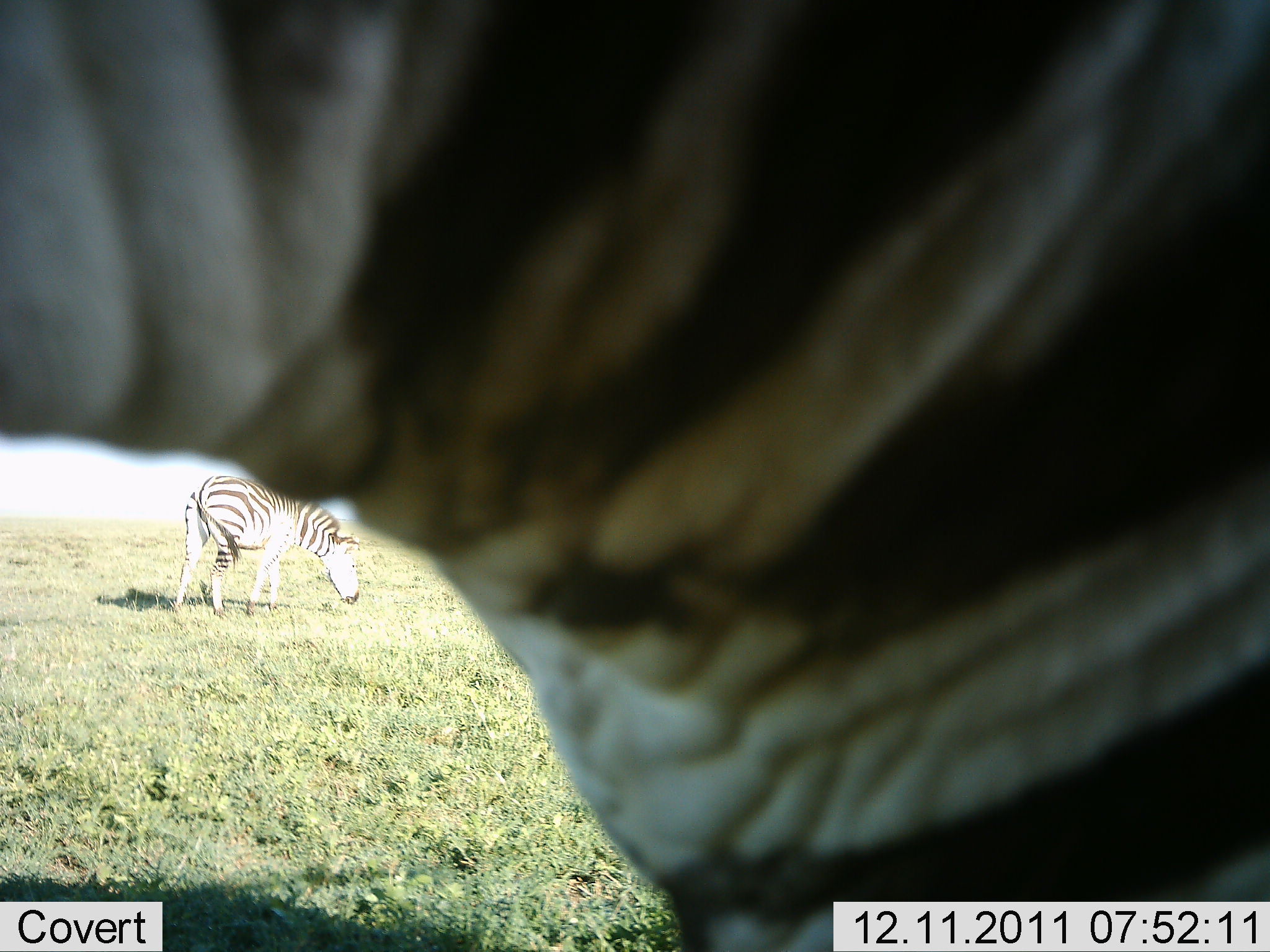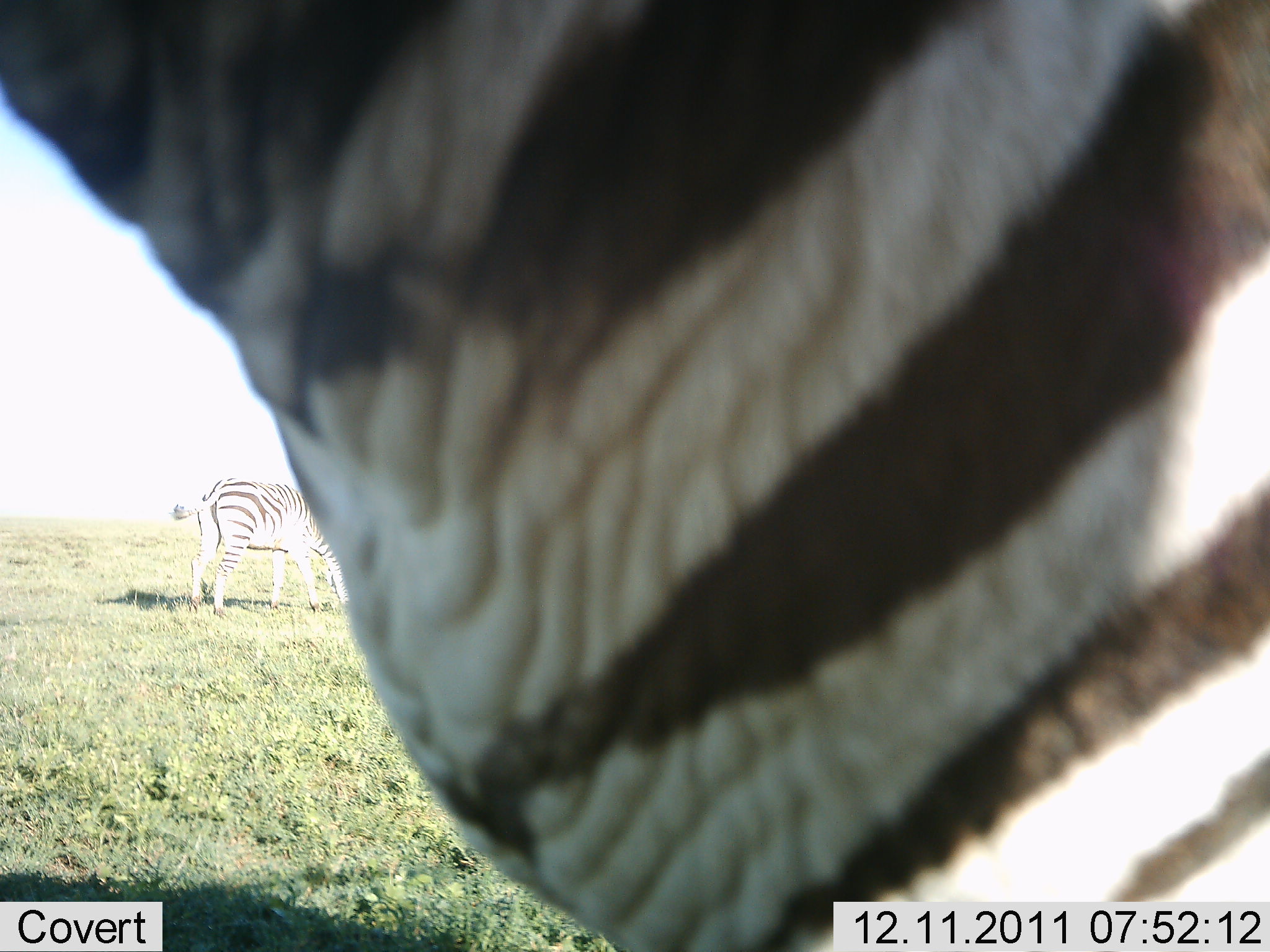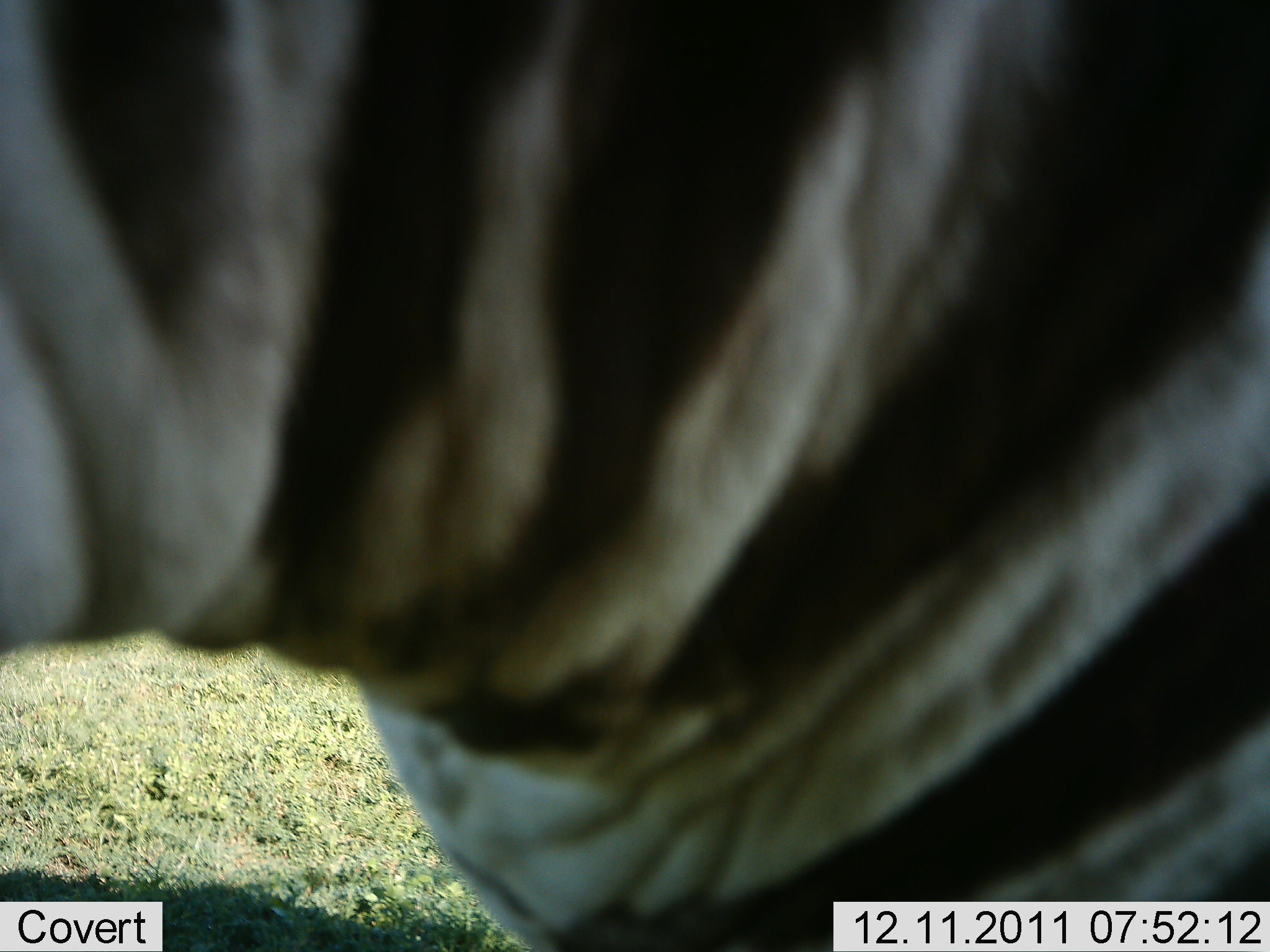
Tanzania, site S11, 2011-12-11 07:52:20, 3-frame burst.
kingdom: Animalia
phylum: Chordata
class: Mammalia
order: Perissodactyla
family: Equidae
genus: Equus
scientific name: Equus quagga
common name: plains zebra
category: zebra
Zebra (plains zebra) (Equus quagga), count 2. Behavior (volunteer vote fractions): standing 69%, resting 0%, moving 38%, interacting 0%. Young present (vote fraction): 0%. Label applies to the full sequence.